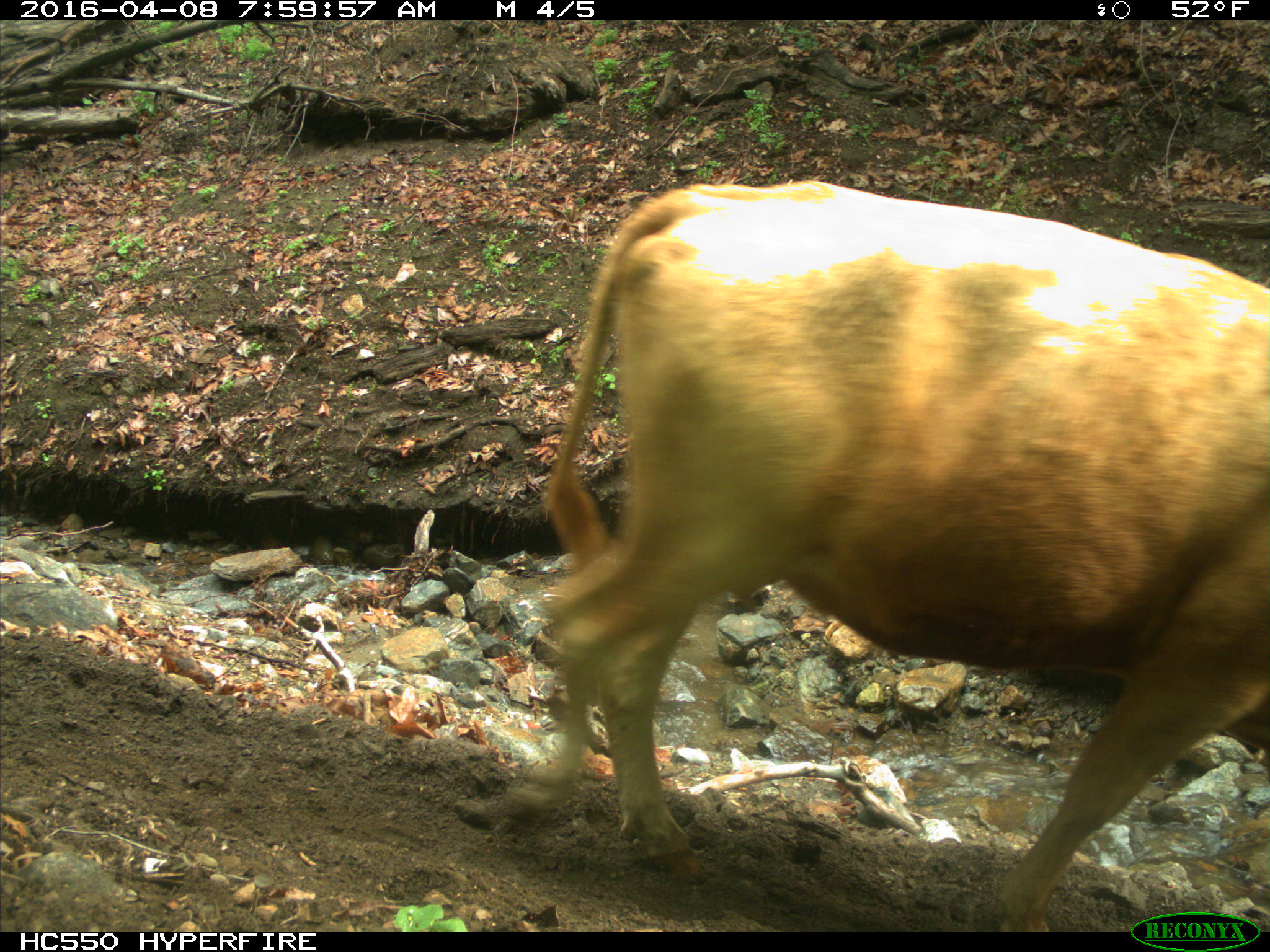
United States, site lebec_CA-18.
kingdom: Animalia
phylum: Chordata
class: Mammalia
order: Artiodactyla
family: Bovidae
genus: Bos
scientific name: Bos taurus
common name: domestic cow